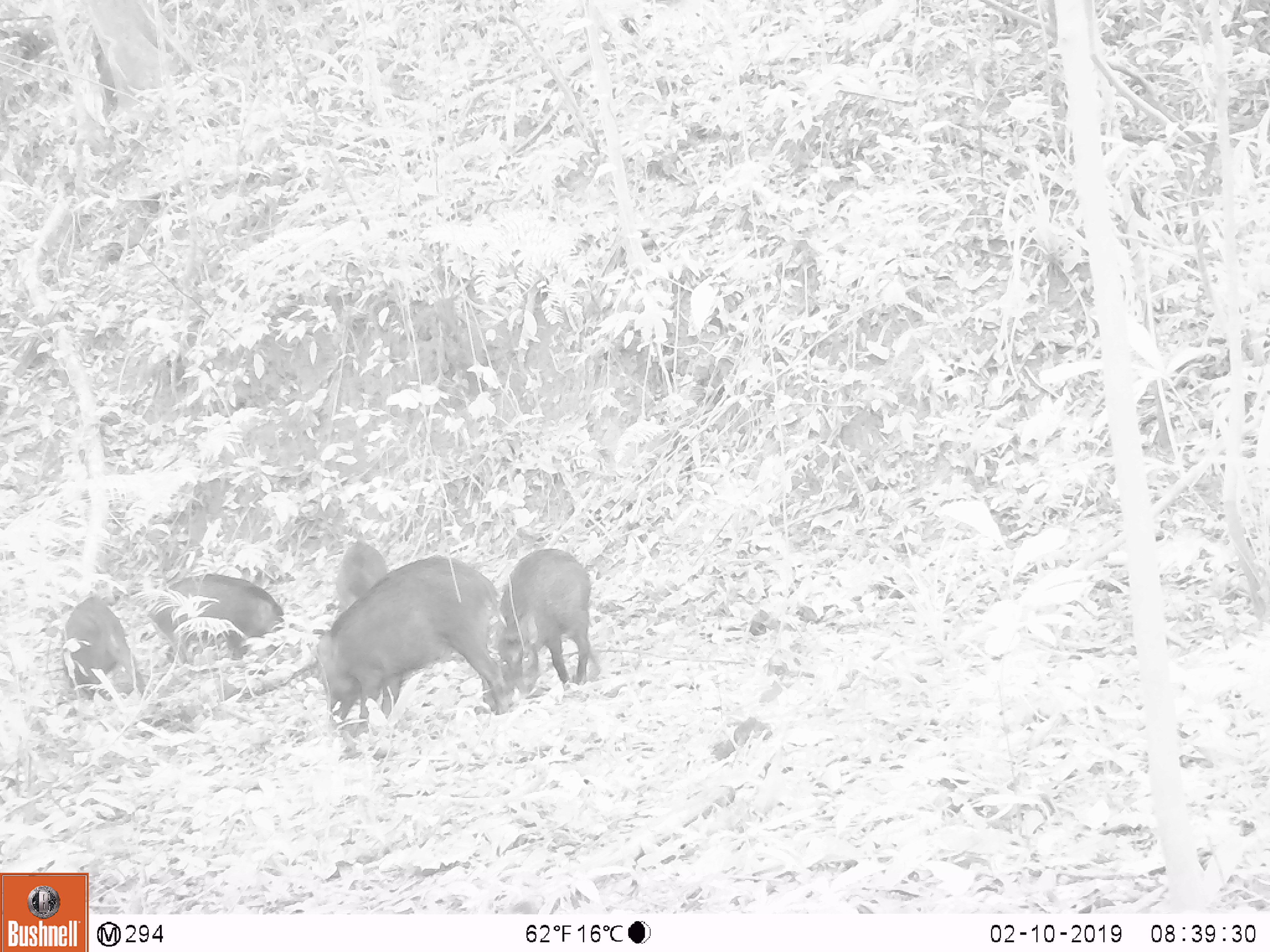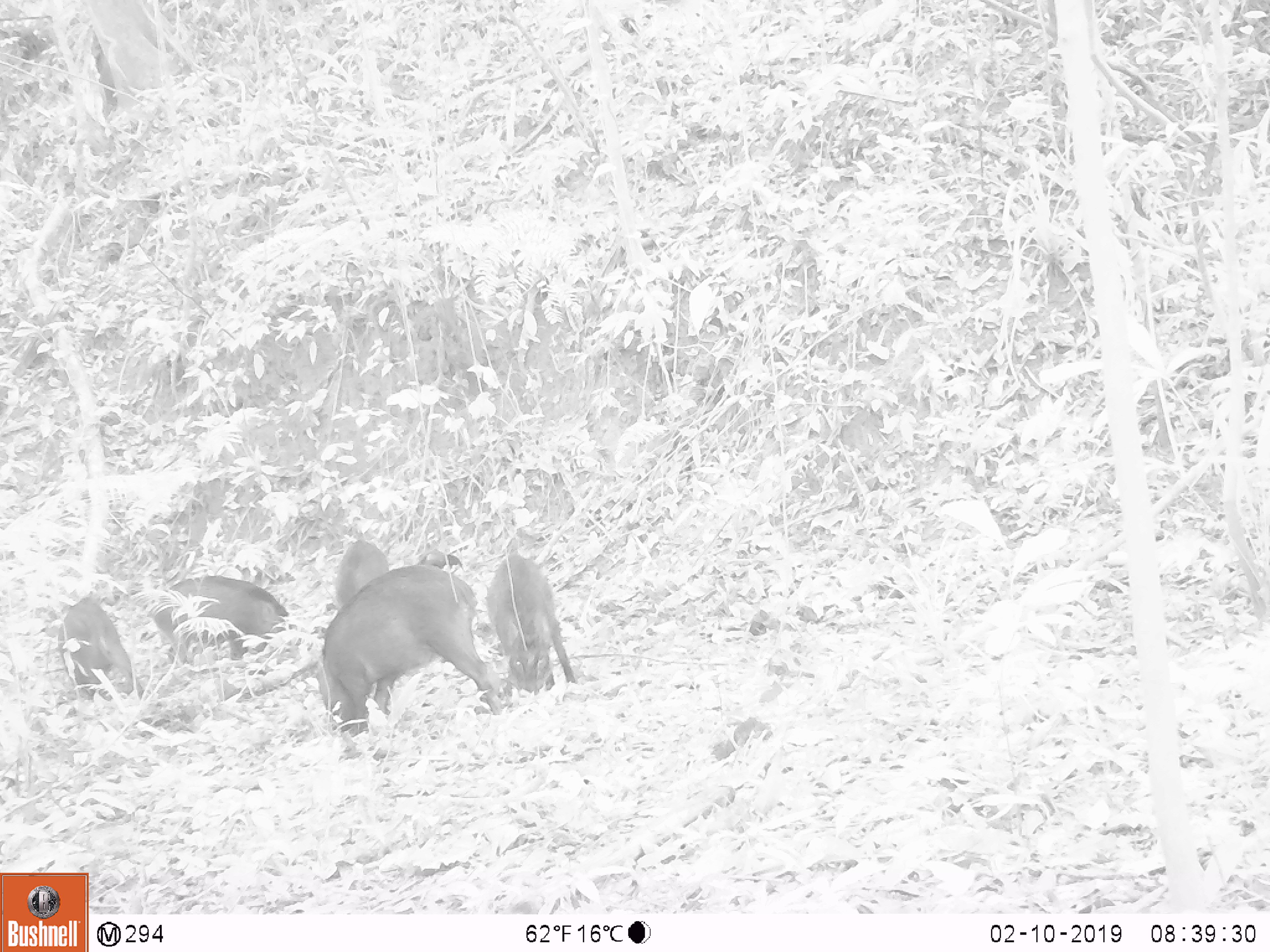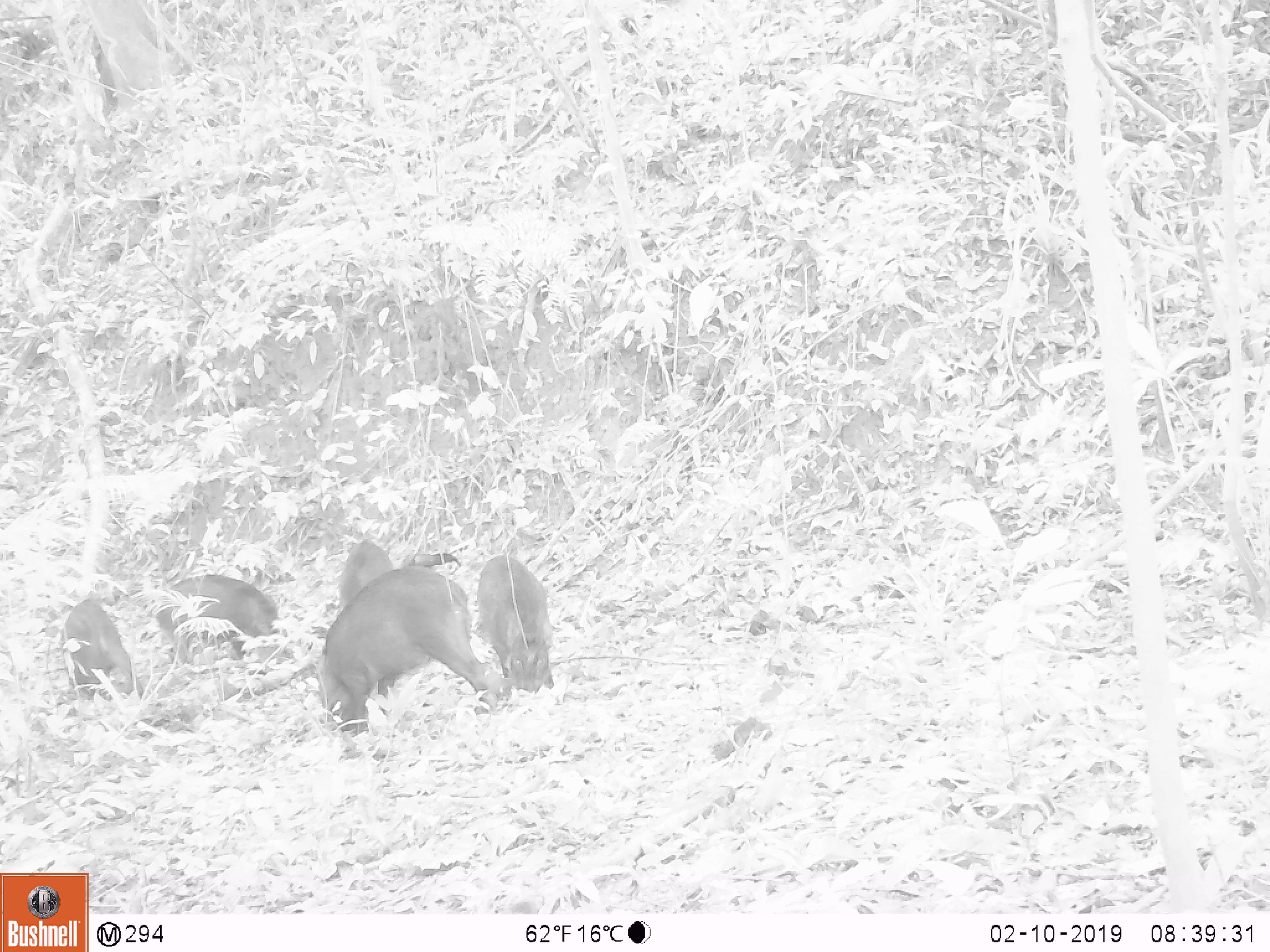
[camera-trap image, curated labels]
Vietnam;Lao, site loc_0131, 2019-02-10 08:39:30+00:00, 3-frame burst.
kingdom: Animalia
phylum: Chordata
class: Mammalia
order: Artiodactyla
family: Suidae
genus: Sus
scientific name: Sus scrofa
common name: eurasian wild pig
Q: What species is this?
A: Eurasian wild pig (Sus scrofa).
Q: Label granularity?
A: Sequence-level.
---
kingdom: Animalia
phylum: Chordata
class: Aves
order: Galliformes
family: Phasianidae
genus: Gallus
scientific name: Gallus gallus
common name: red junglefowl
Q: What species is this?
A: Red junglefowl (Gallus gallus).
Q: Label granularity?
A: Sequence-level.